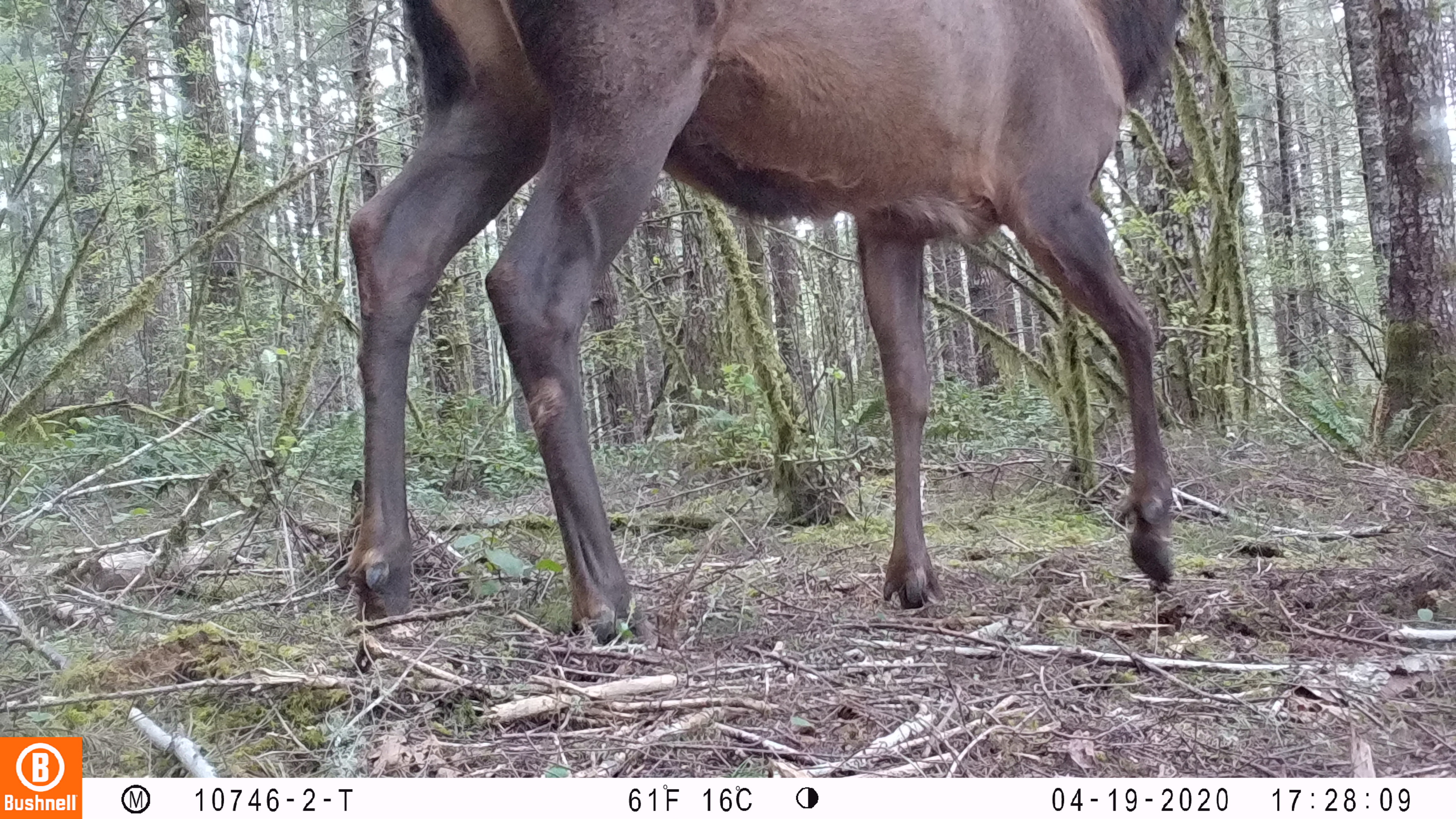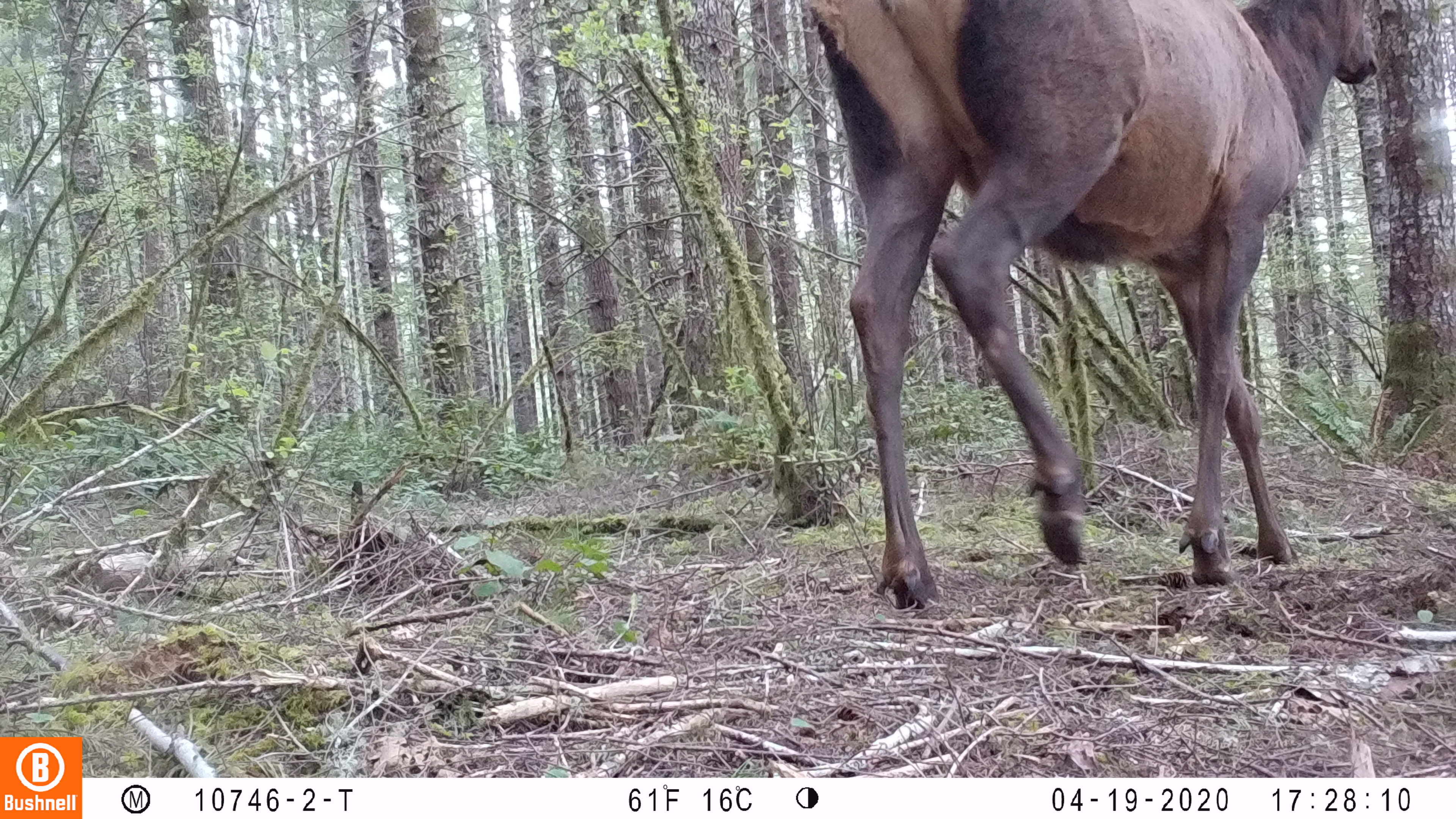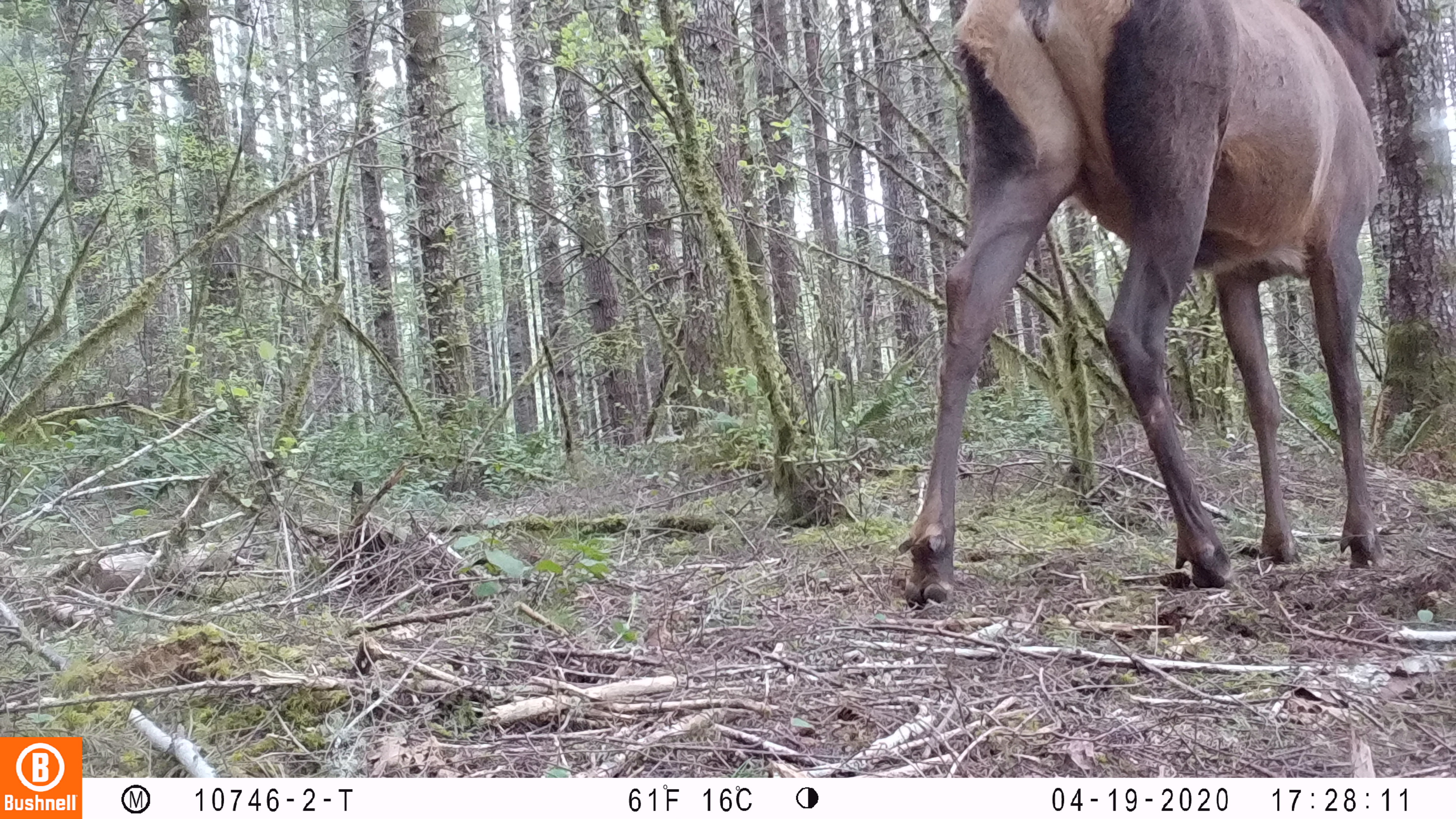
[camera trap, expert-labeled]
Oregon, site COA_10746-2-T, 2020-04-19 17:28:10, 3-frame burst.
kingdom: Animalia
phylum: Chordata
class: Mammalia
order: Artiodactyla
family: Cervidae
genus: Cervus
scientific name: Cervus canadensis roosevelti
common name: roosevelt elk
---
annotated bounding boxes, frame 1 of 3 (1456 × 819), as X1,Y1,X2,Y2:
roosevelt elk: 336,2,1193,647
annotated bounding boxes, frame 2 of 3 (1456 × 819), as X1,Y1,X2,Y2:
roosevelt elk: 802,2,1390,613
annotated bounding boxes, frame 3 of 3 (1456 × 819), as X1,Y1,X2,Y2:
roosevelt elk: 890,2,1422,611